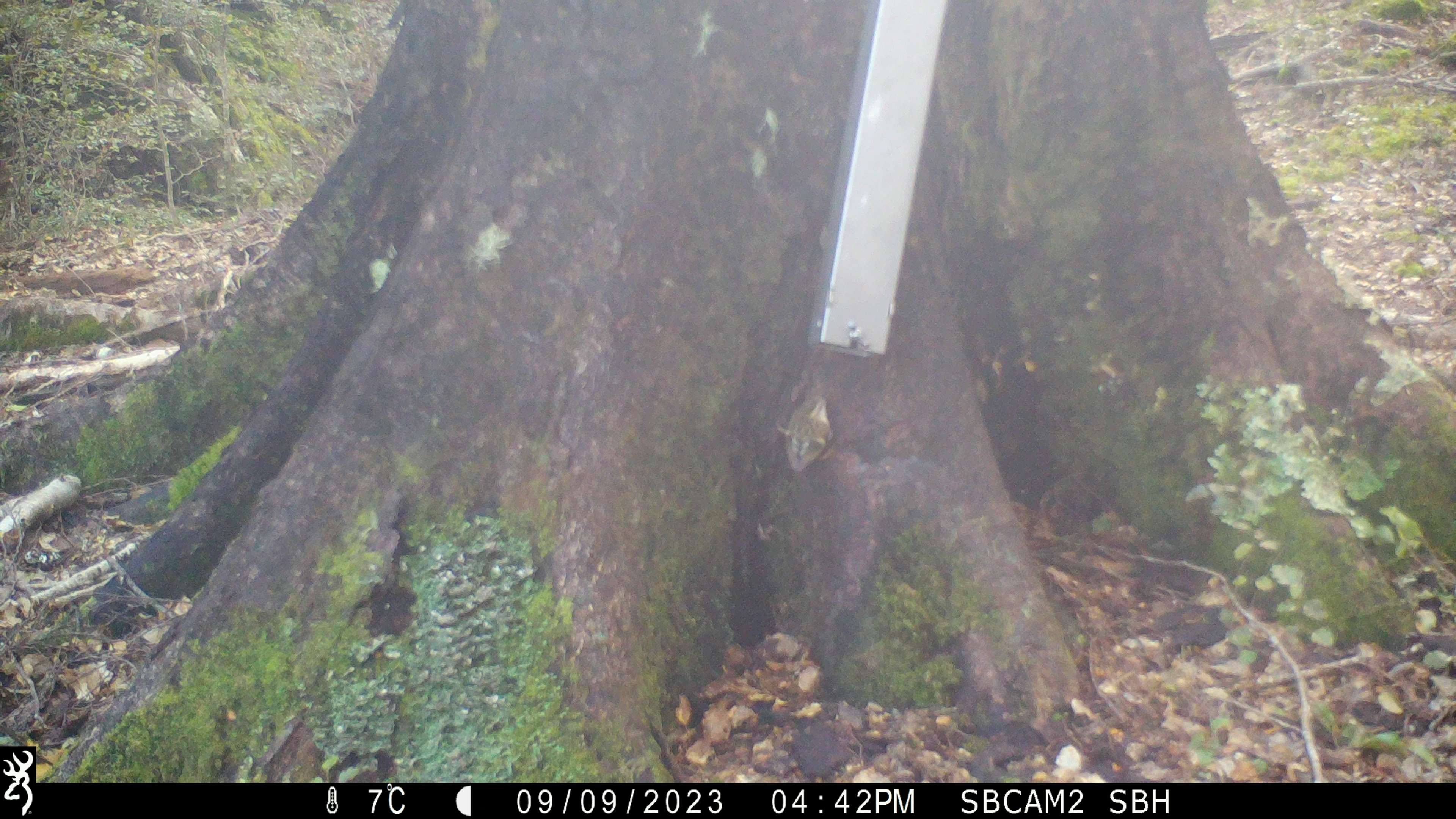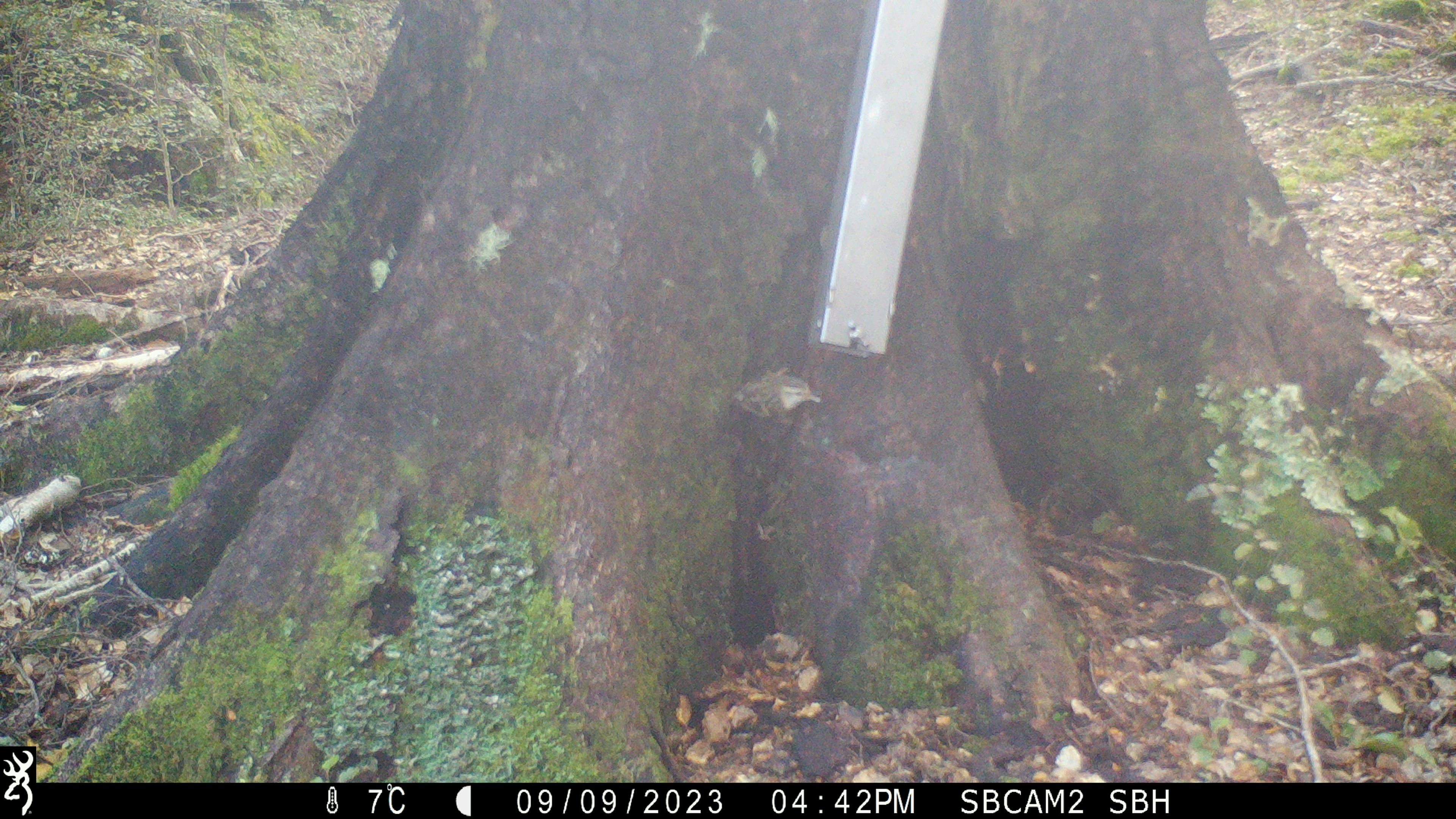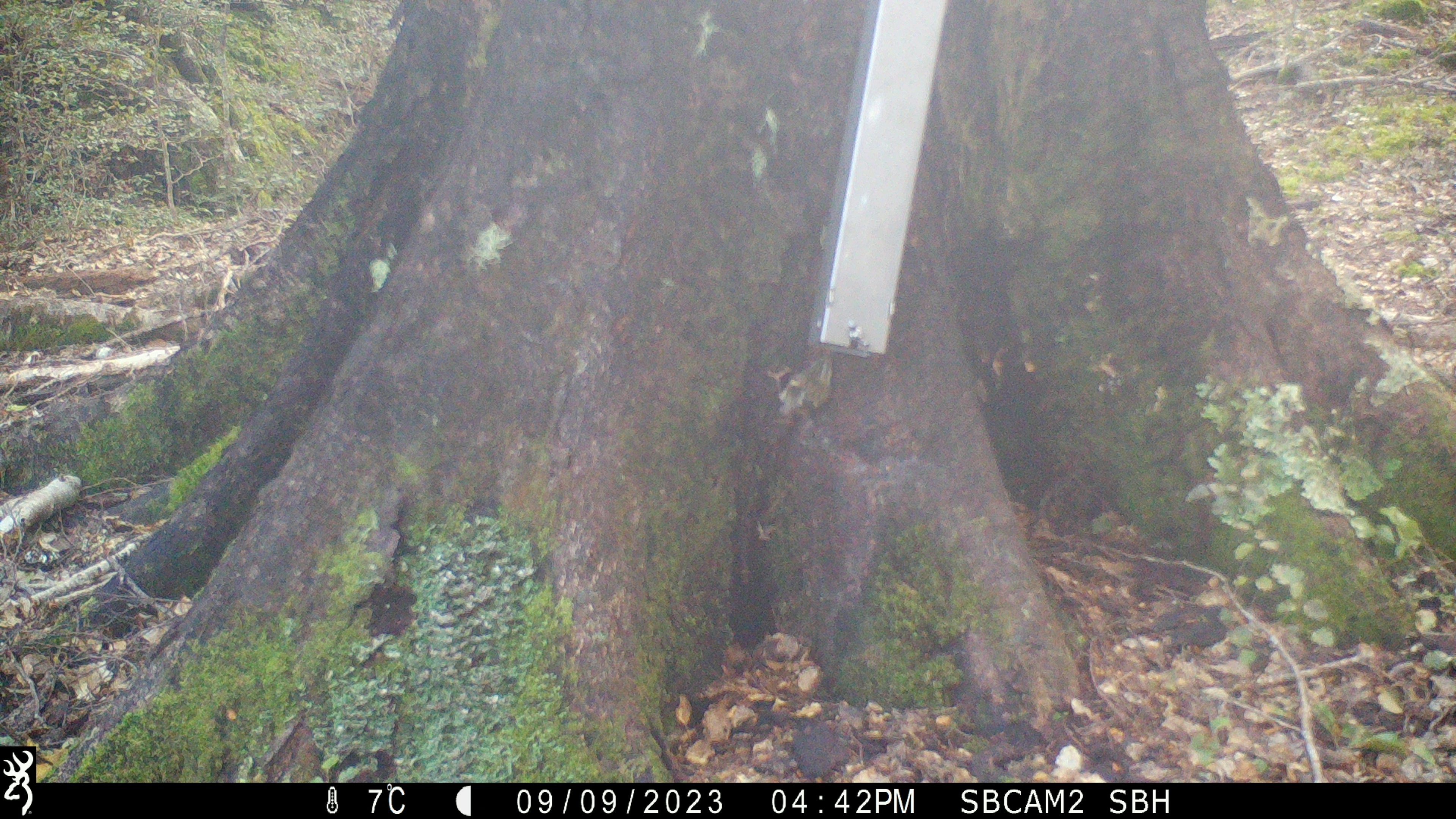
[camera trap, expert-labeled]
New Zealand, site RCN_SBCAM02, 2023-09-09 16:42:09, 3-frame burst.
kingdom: Animalia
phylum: Chordata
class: Aves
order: Passeriformes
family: Acanthisittidae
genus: Acanthisitta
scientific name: Acanthisitta chloris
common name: rifleman